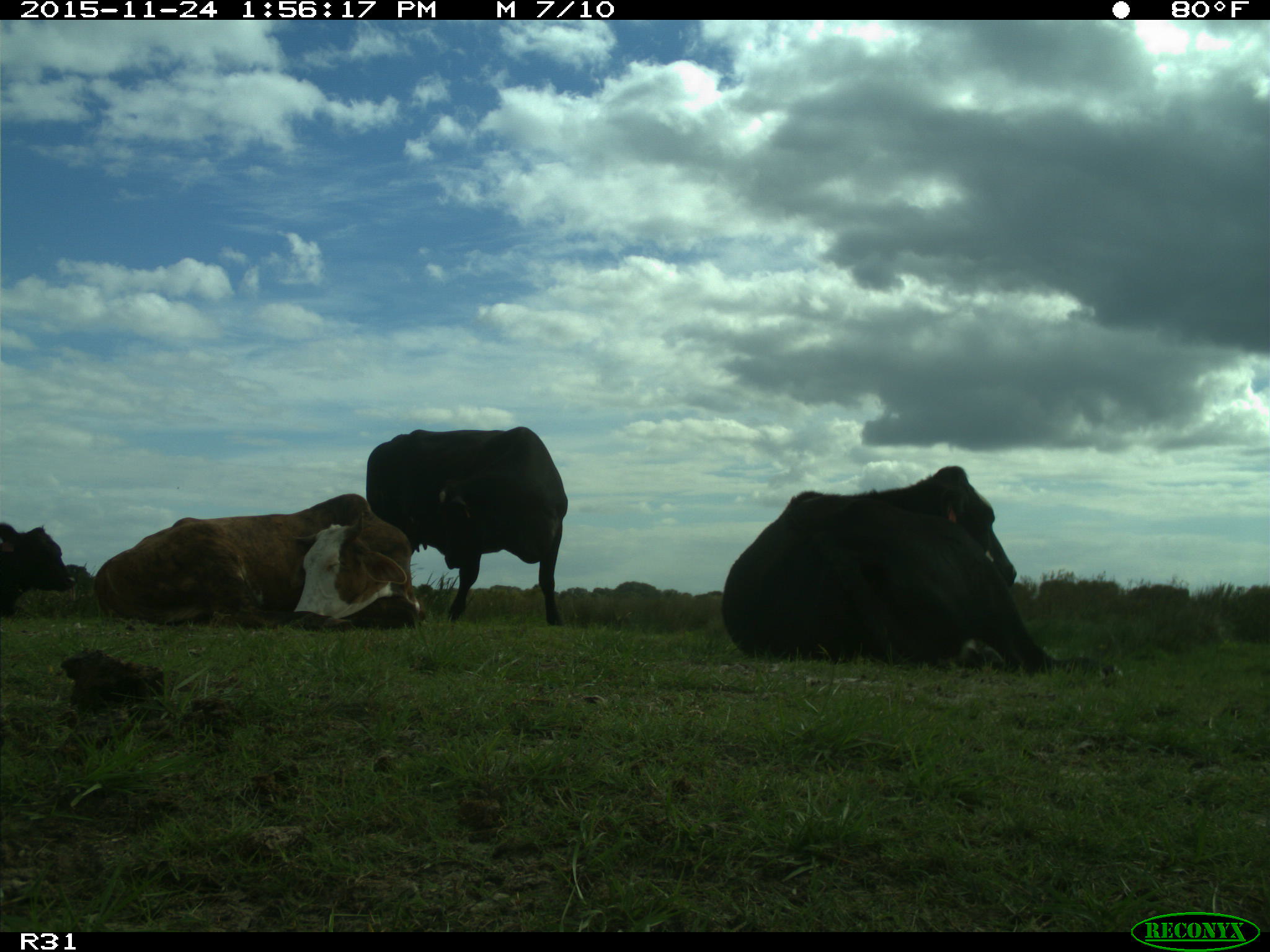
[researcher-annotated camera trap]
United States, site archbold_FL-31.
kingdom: Animalia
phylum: Chordata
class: Mammalia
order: Artiodactyla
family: Bovidae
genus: Bos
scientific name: Bos taurus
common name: domestic cow